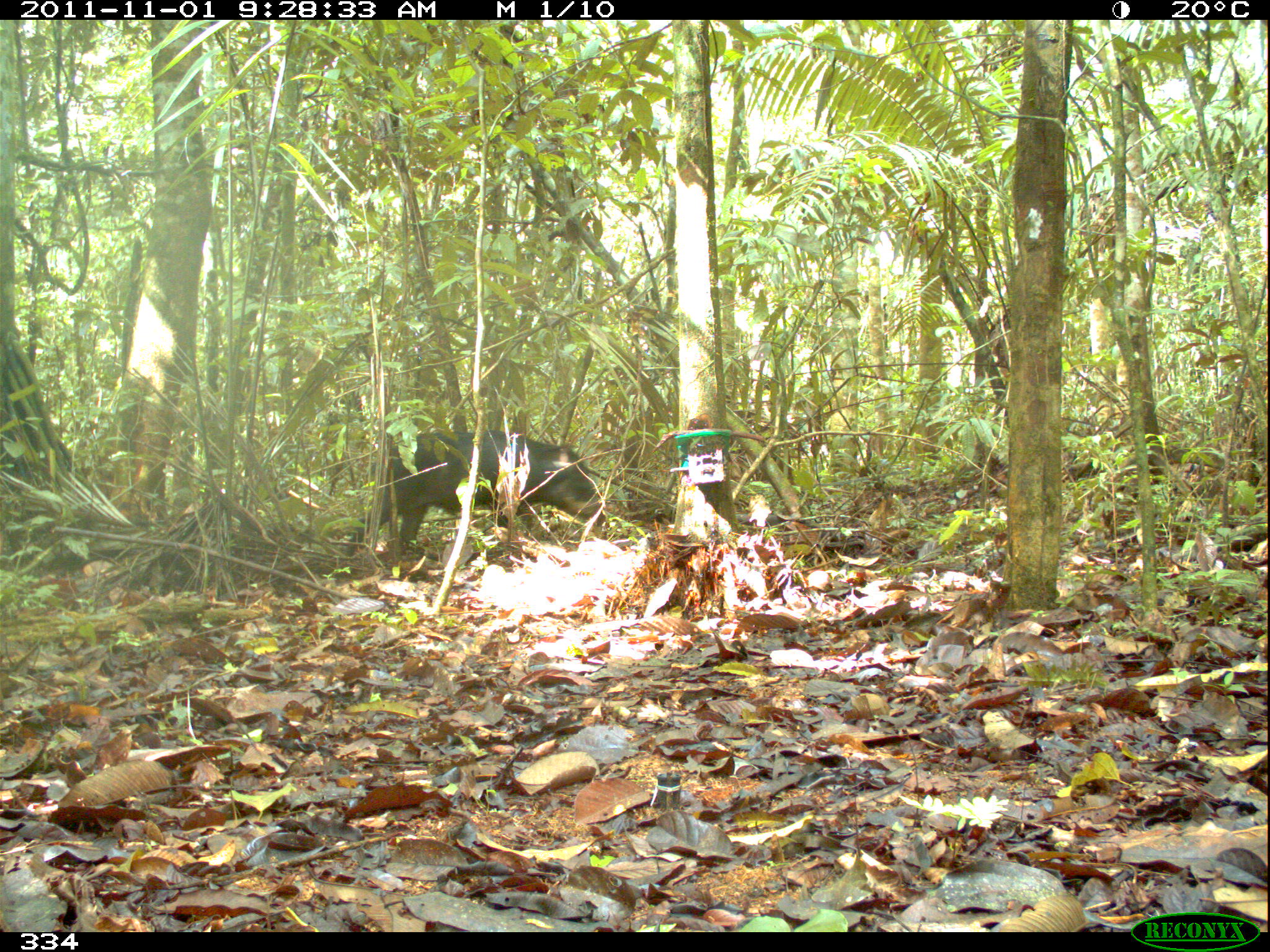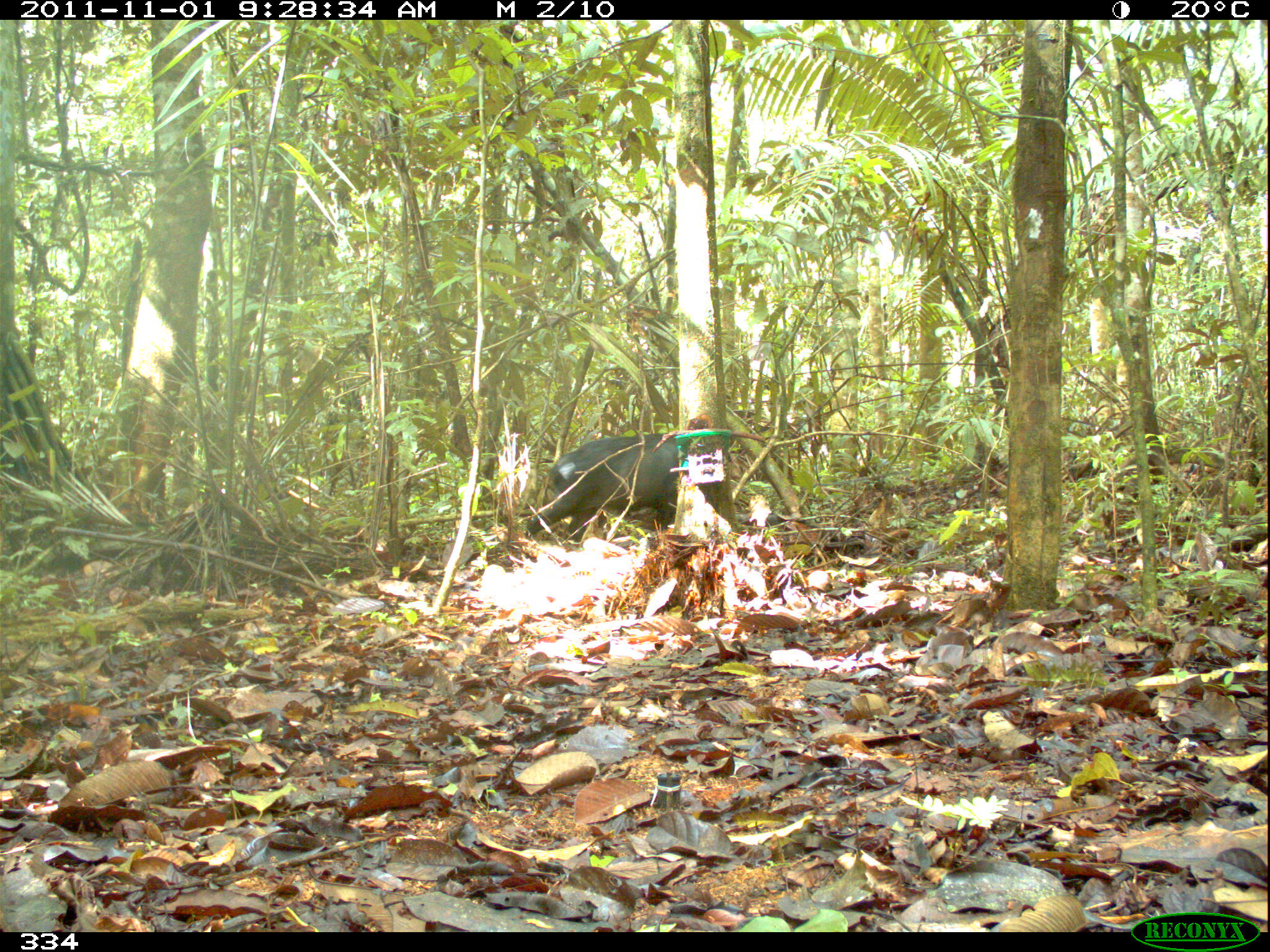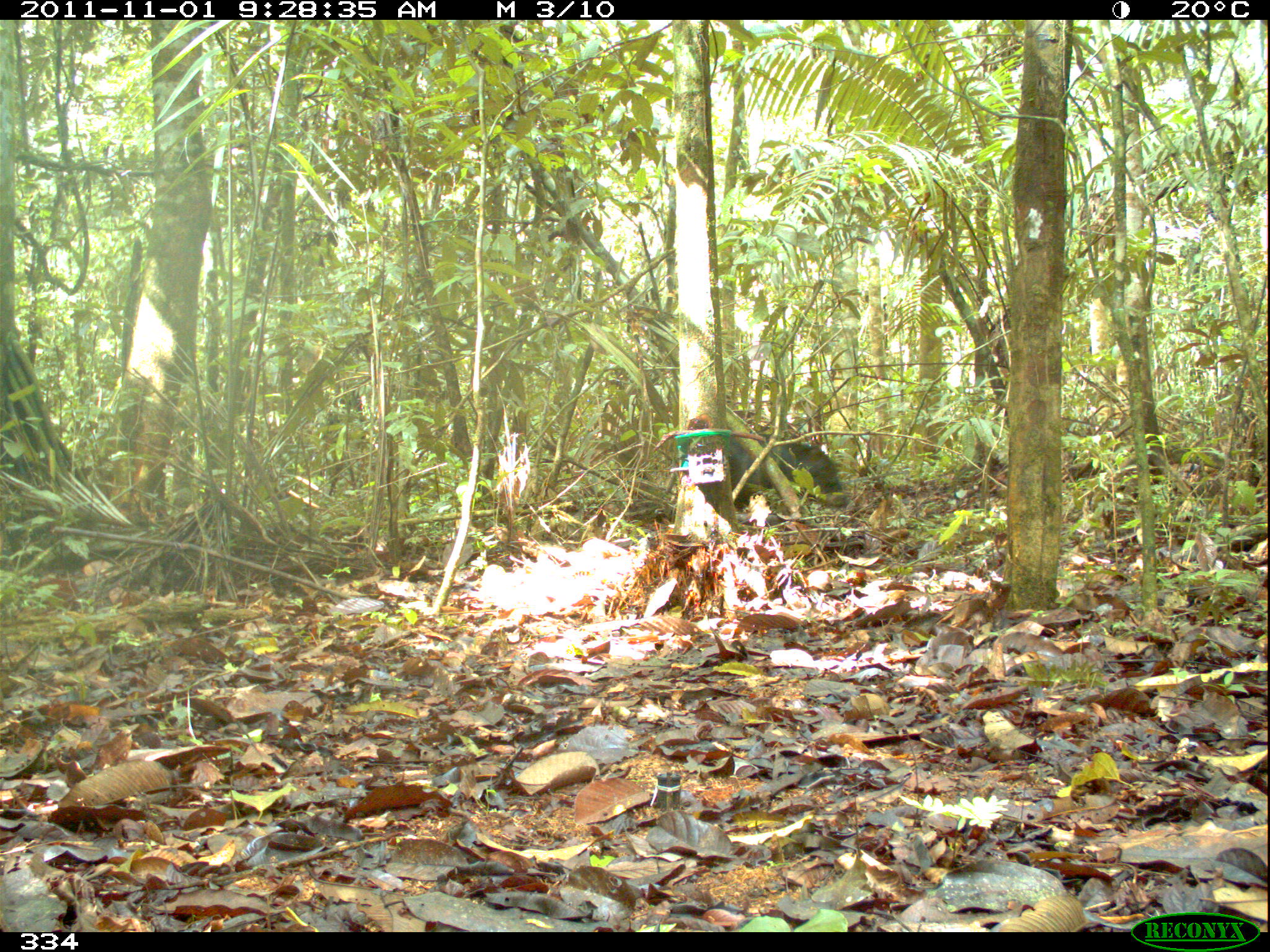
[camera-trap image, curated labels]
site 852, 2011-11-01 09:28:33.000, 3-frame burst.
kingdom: Animalia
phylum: Chordata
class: Mammalia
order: Artiodactyla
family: Tayassuidae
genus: Tayassu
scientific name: Tayassu pecari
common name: white-lipped peccary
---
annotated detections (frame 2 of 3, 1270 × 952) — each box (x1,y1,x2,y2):
tayassu pecari: (526,433,678,545)